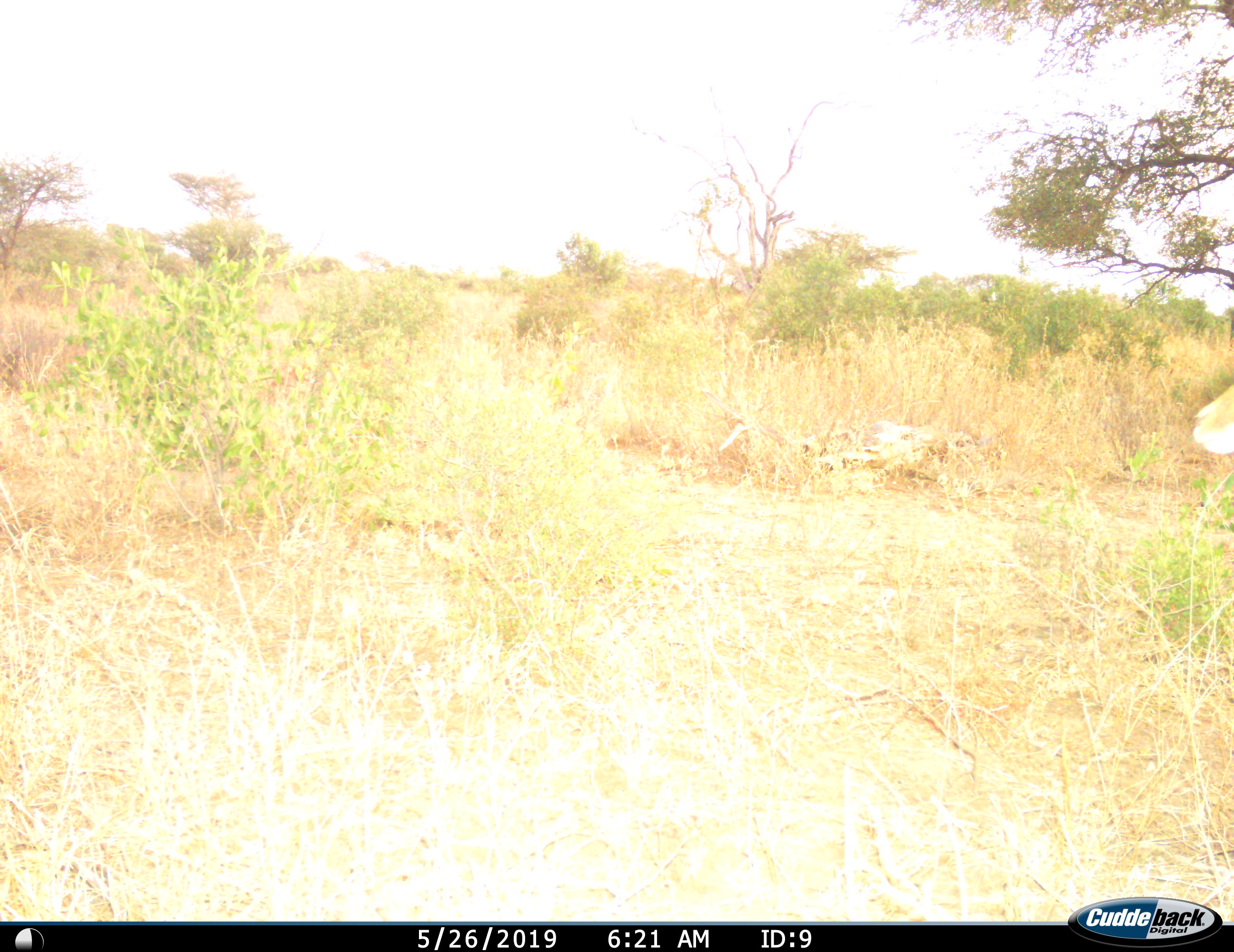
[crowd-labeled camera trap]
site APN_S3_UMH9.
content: unidentified animal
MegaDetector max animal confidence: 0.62